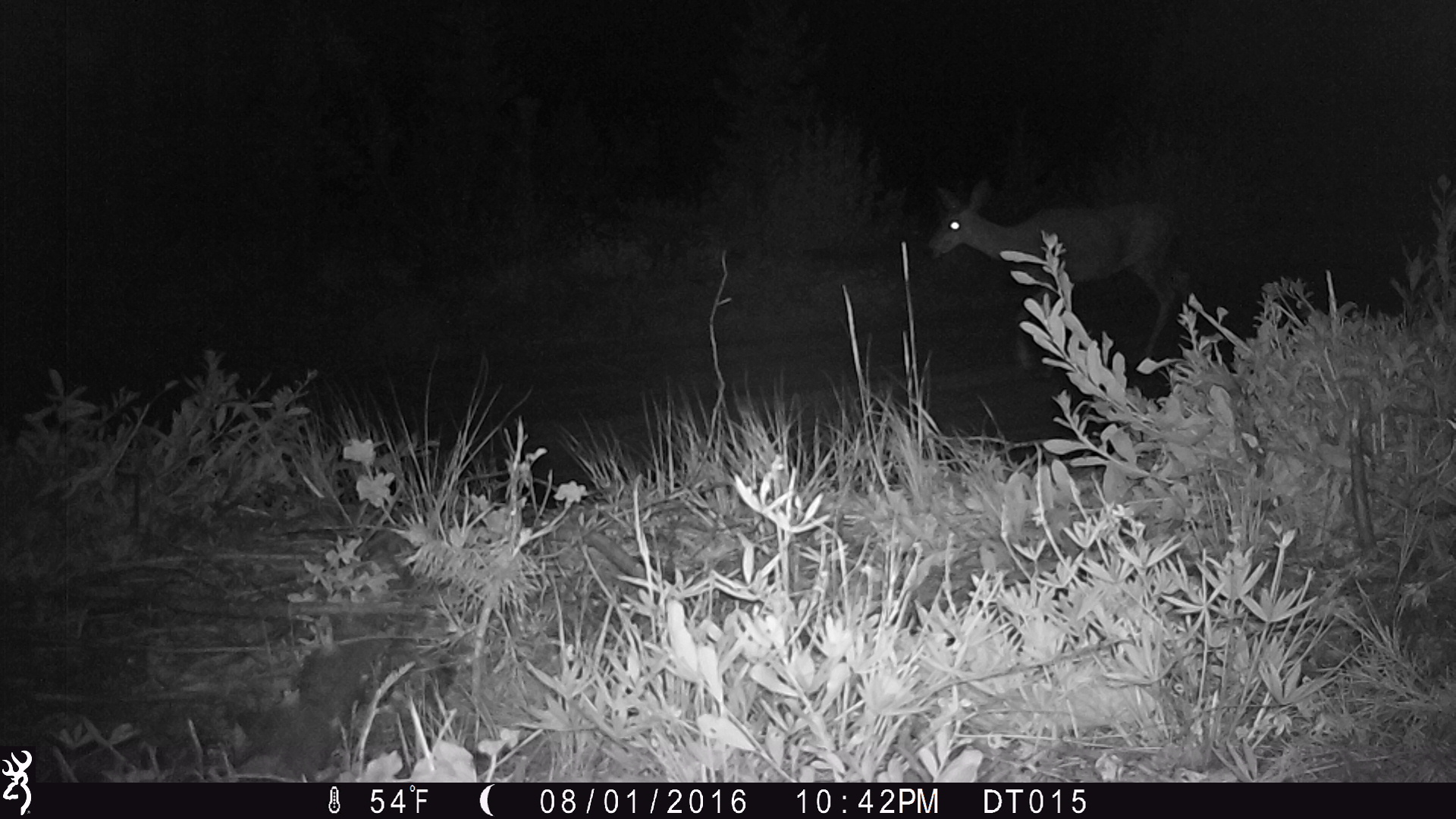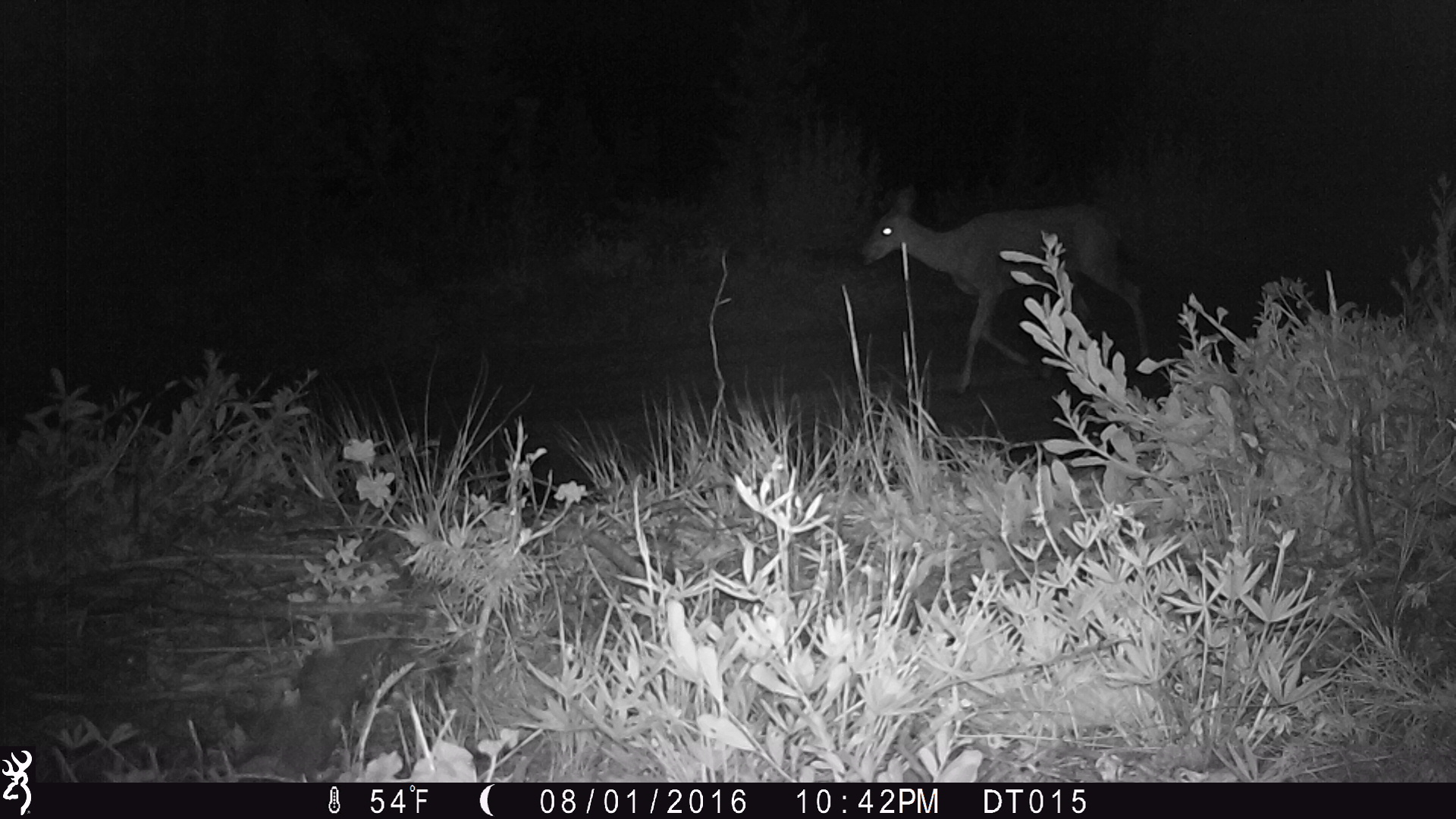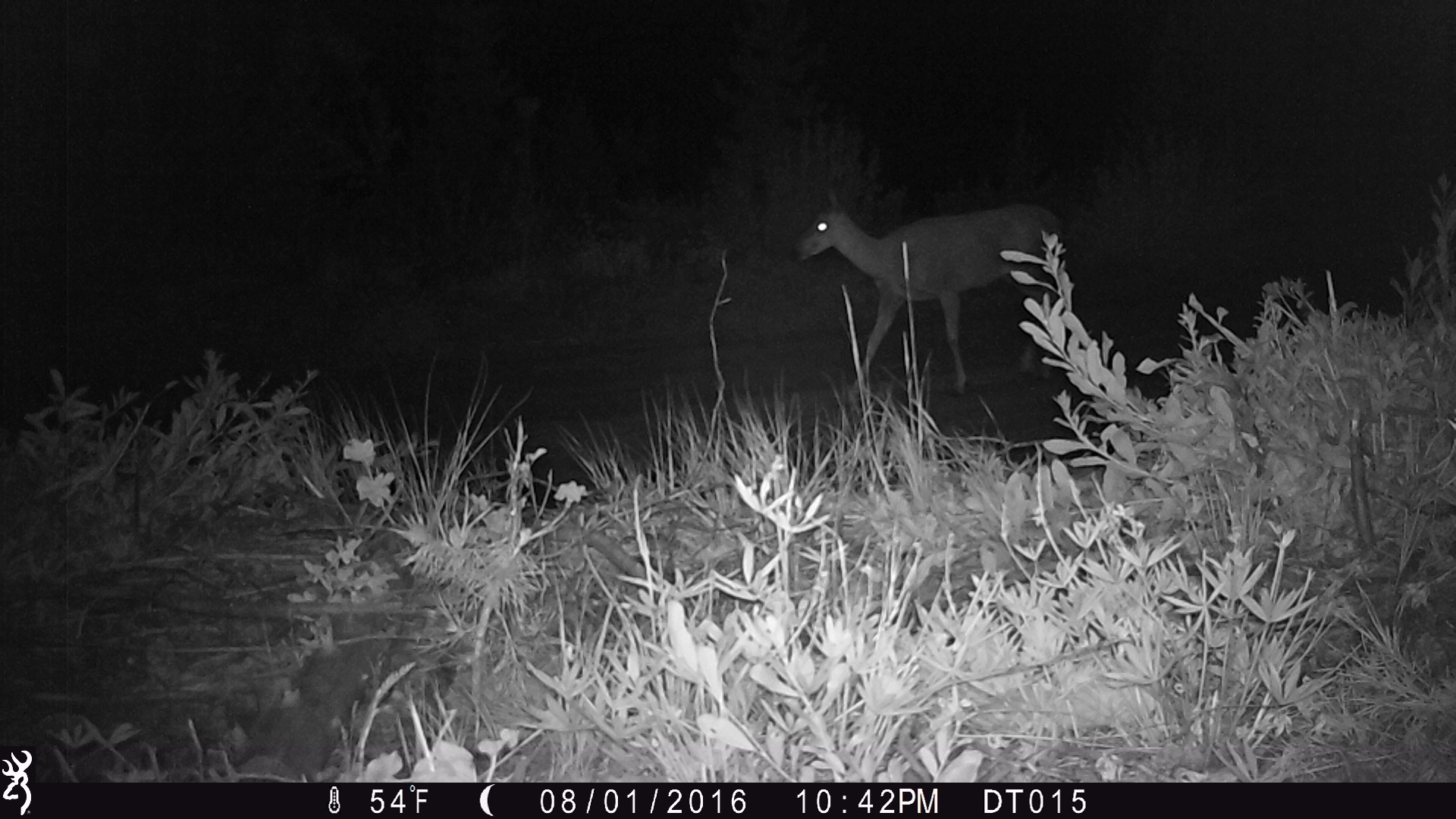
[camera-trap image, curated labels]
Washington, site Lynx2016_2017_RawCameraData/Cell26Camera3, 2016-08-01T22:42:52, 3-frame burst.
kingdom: Animalia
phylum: Chordata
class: Mammalia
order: Artiodactyla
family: Cervidae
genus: Odocoileus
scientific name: Odocoileus hemionus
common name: mule deer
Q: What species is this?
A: Odocoileus hemionus (mule deer).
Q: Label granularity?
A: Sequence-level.